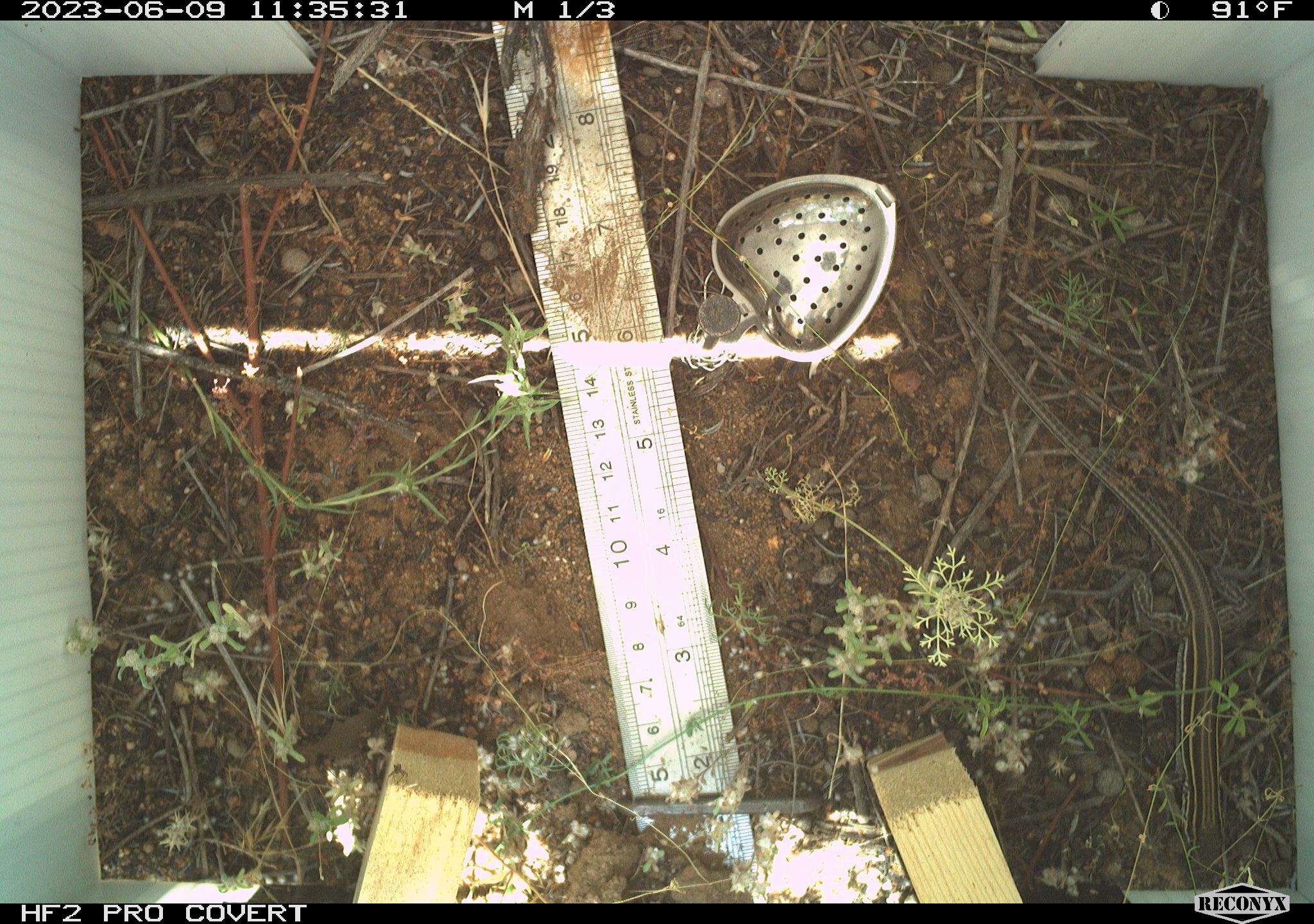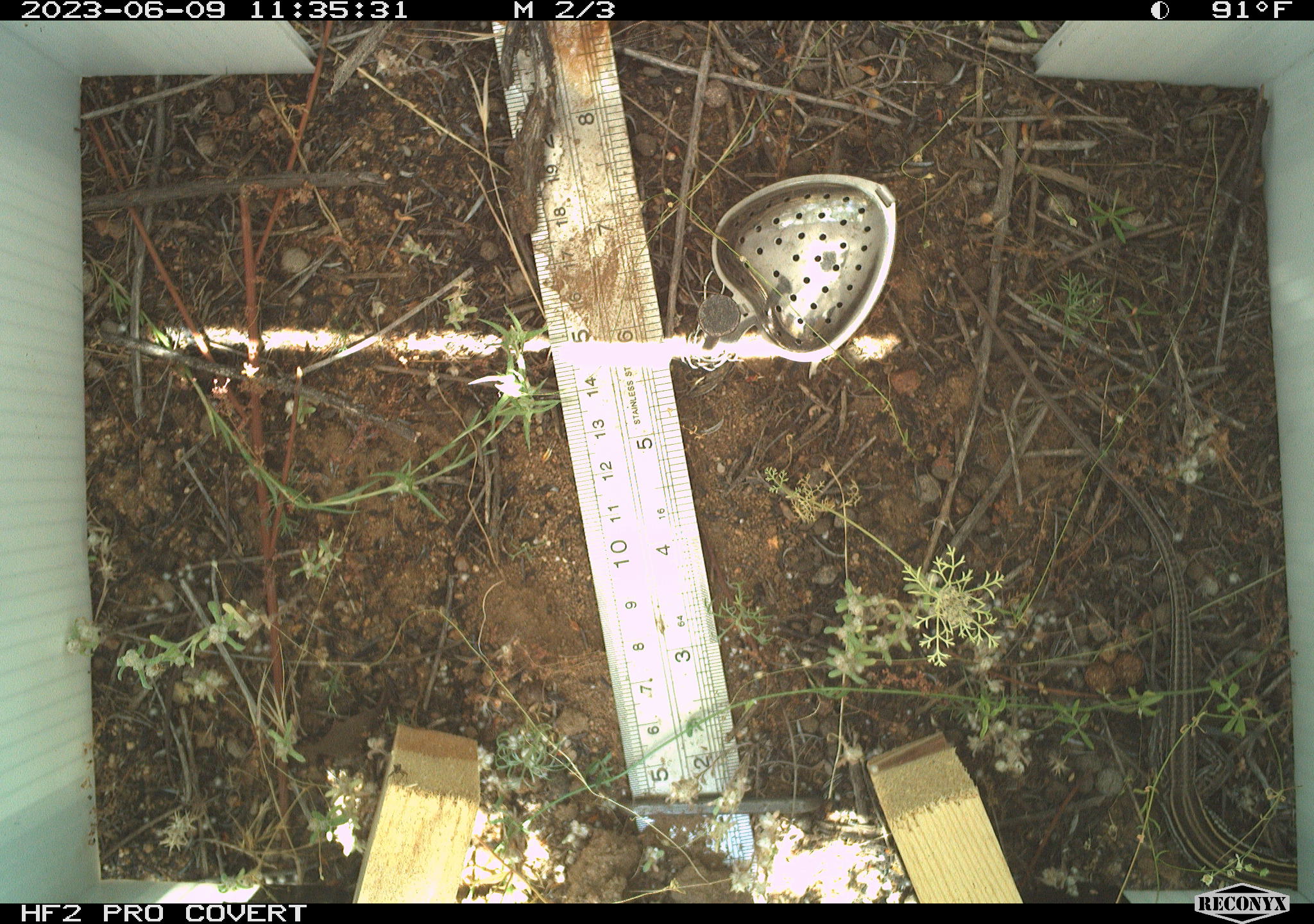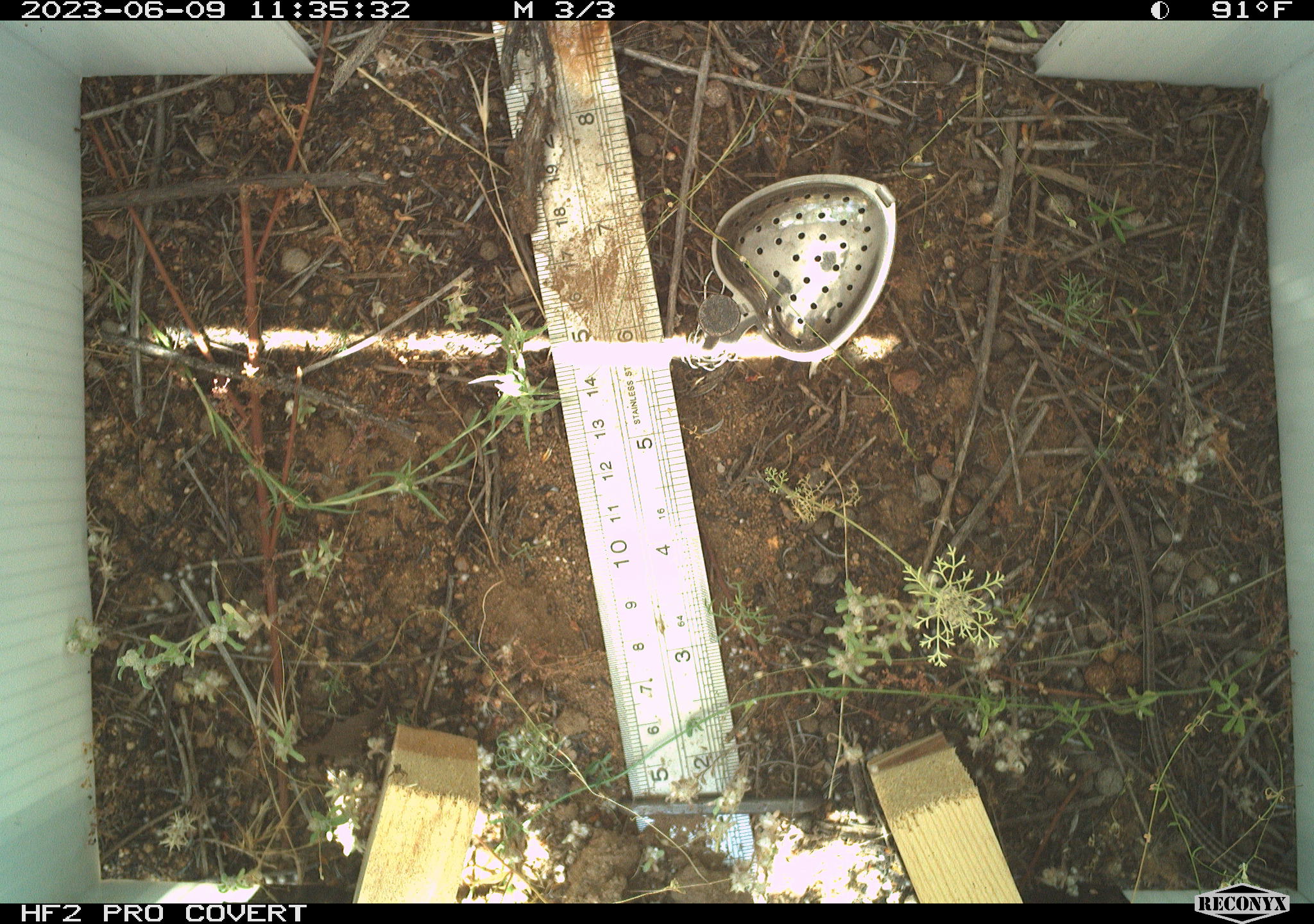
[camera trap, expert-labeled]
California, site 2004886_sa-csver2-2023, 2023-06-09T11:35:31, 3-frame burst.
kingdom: Animalia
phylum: Chordata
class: Reptilia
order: Squamata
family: Teiidae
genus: Aspidoscelis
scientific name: Aspidoscelis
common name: whiptail lizards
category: aspidoscelis species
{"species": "aspidoscelis species (whiptail lizards) (Aspidoscelis)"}